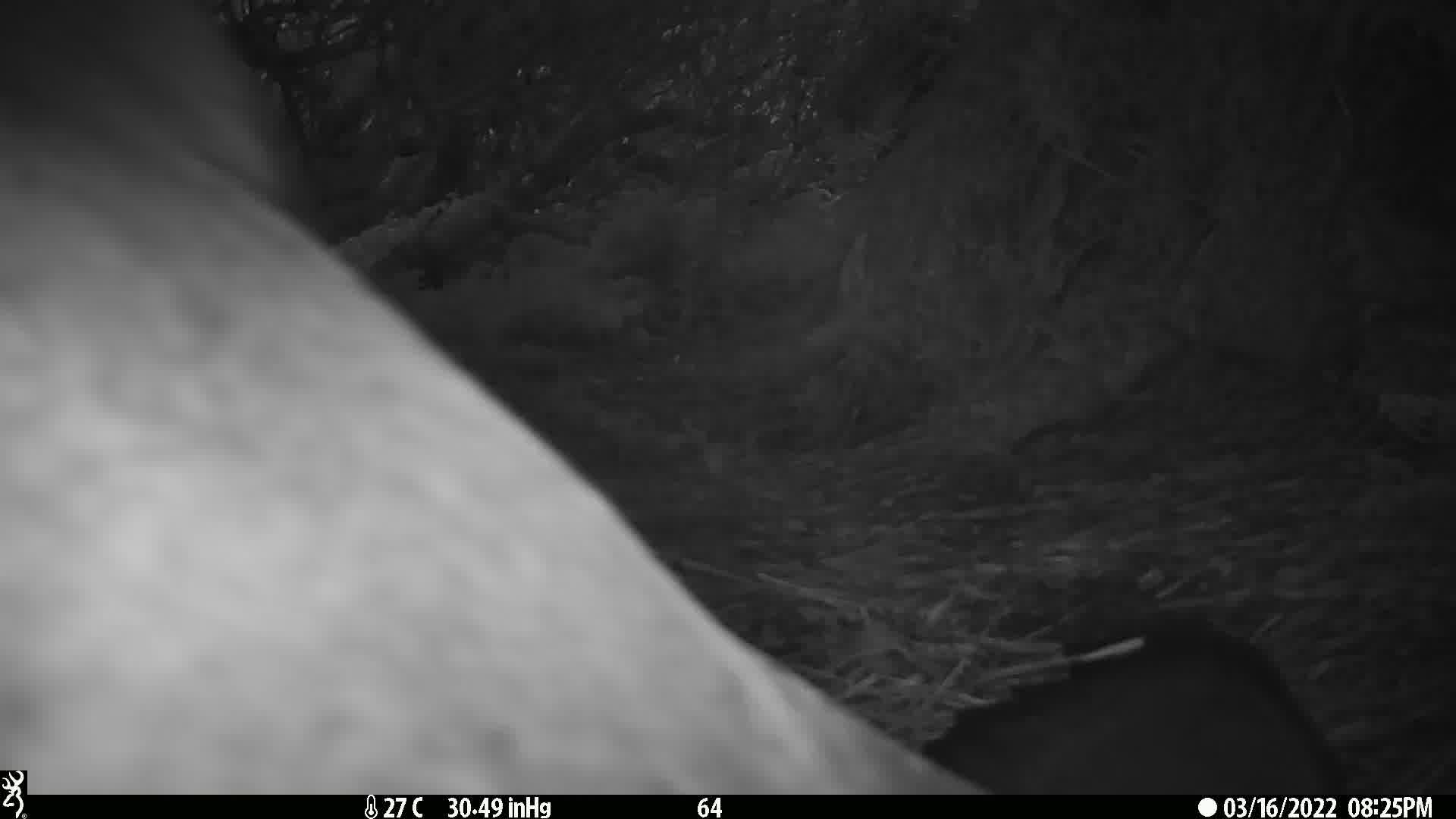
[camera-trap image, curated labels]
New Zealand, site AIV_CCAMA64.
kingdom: Animalia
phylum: Chordata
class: Mammalia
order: Carnivora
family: Otariidae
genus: Phocarctos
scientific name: Phocarctos hookeri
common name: new zealand sea lion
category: sealion